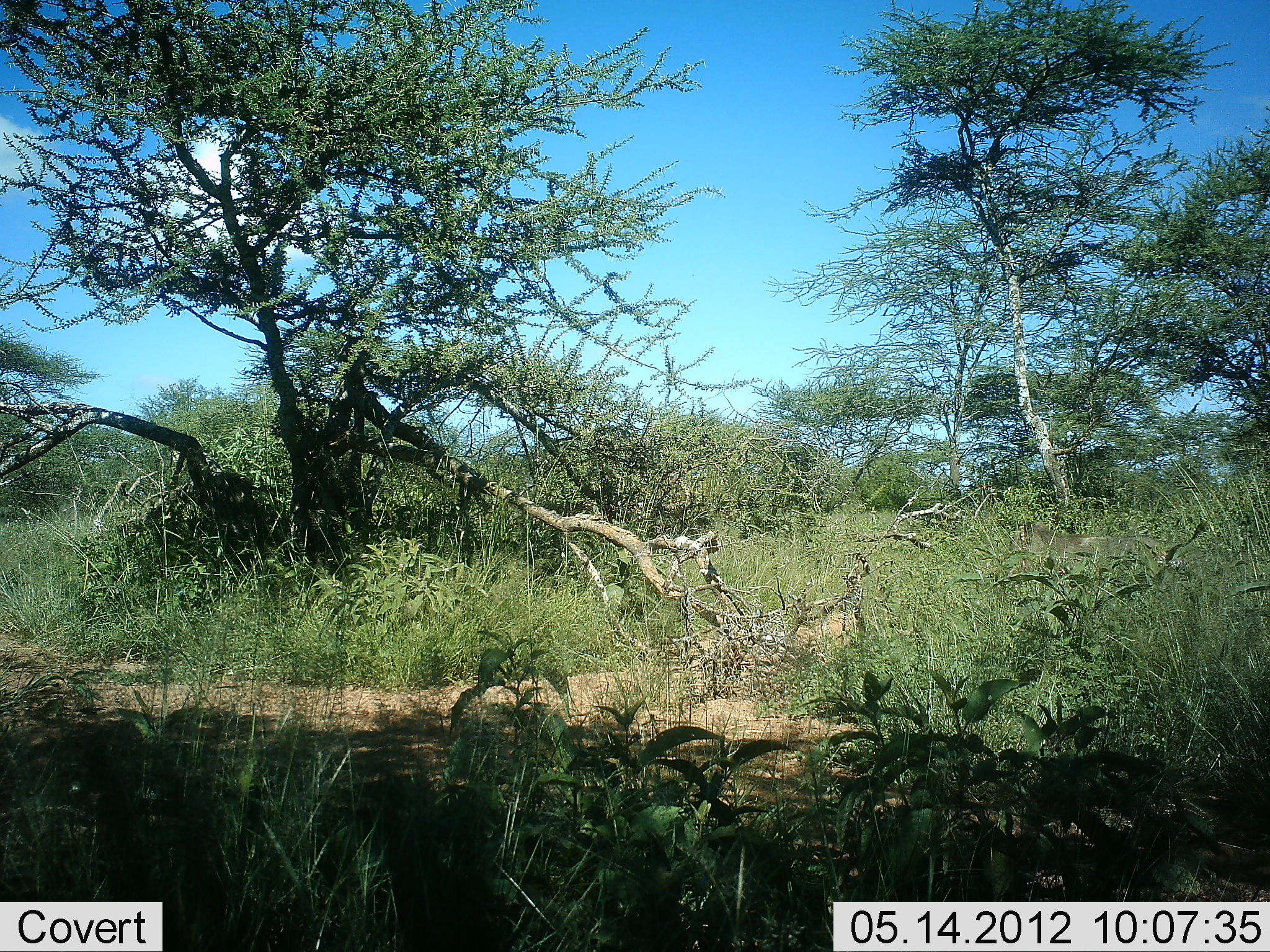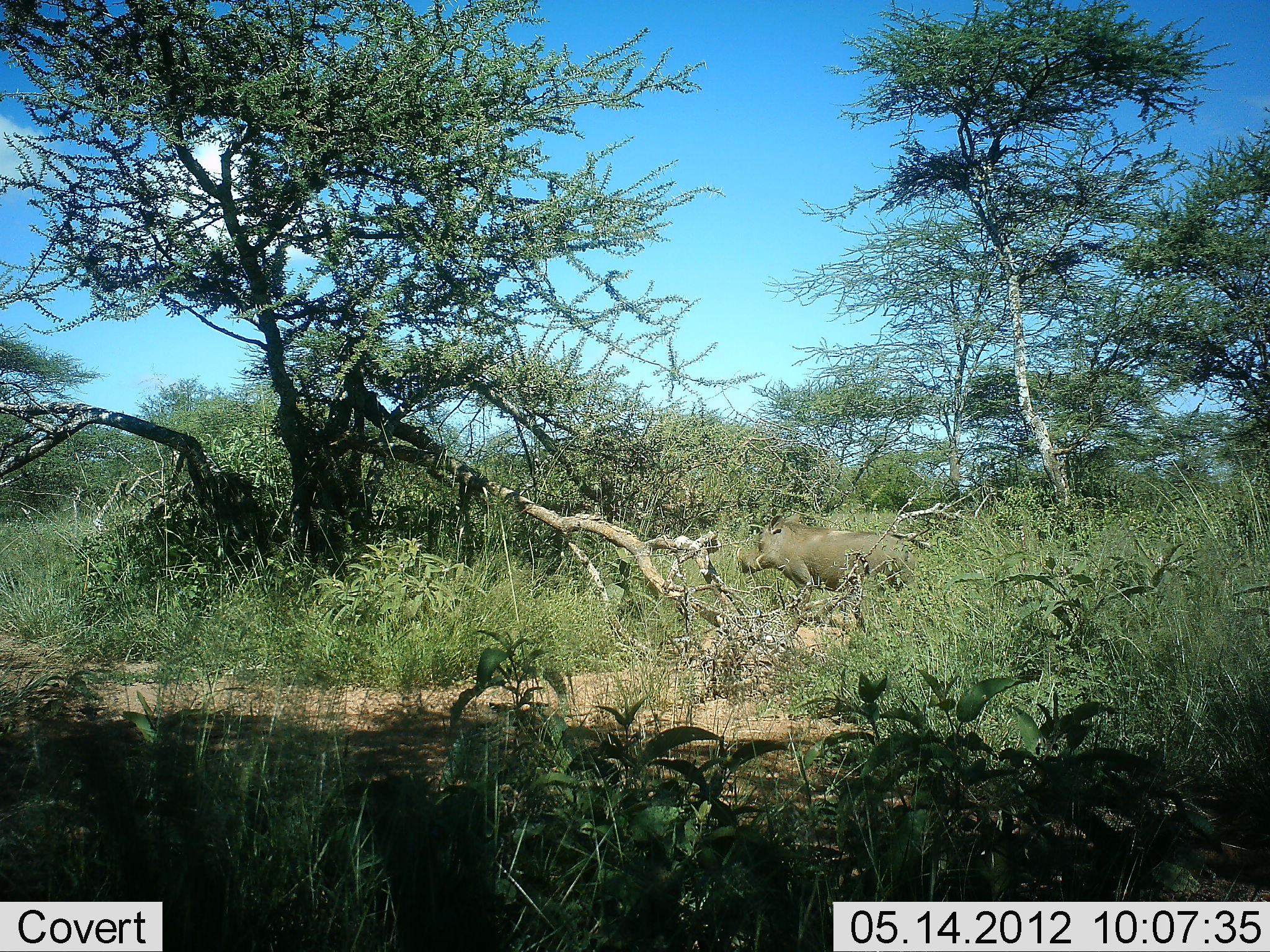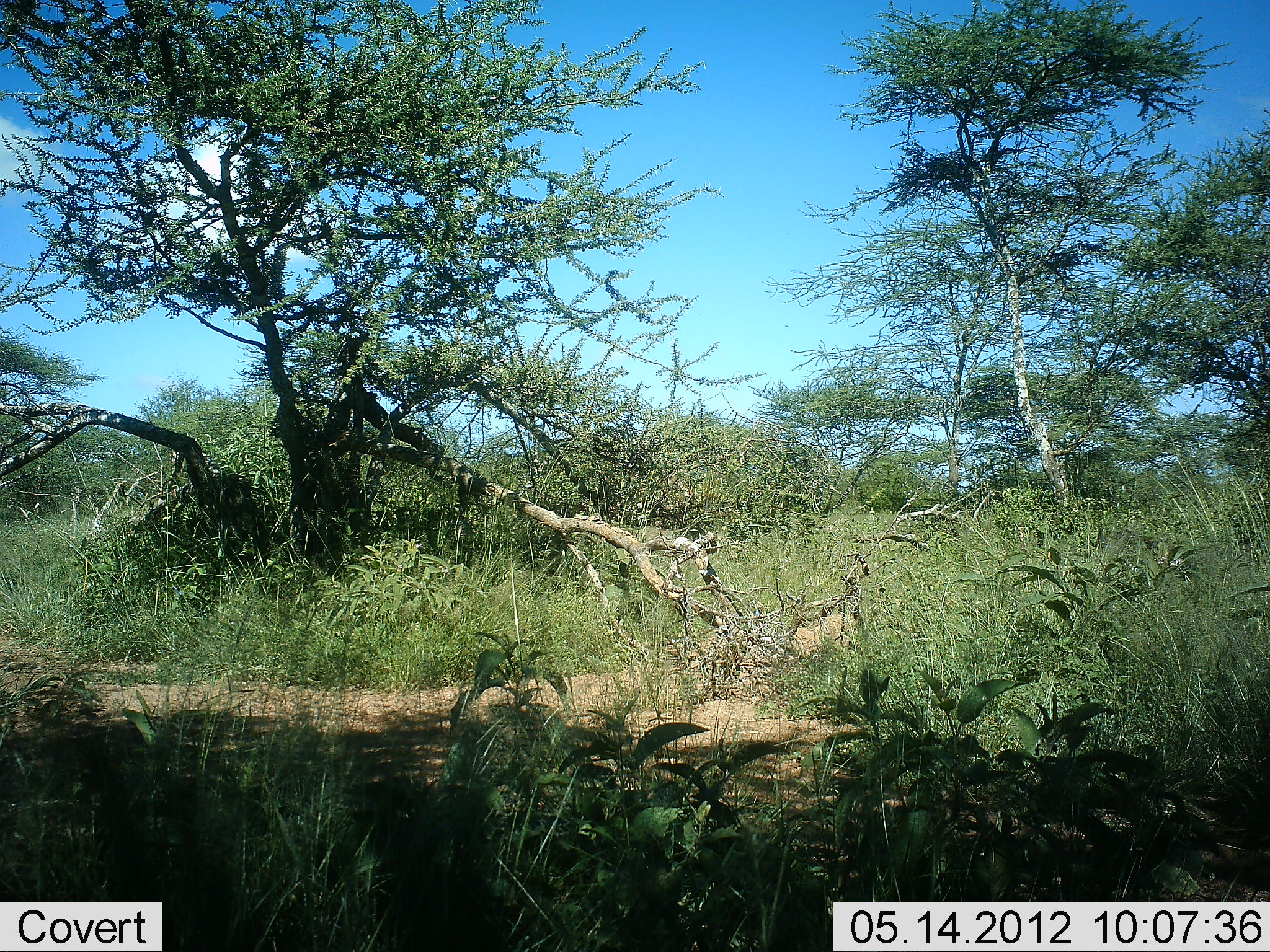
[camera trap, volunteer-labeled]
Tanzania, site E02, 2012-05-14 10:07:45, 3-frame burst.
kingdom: Animalia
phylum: Chordata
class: Mammalia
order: Artiodactyla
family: Suidae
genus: Phacochoerus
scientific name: Phacochoerus africanus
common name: warthog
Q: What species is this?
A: Warthog (Phacochoerus africanus).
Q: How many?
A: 1.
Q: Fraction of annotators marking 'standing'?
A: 10%.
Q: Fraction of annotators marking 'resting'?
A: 0%.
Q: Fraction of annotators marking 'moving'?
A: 90%.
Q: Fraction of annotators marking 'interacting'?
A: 0%.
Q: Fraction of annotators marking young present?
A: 0%.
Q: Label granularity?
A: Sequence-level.